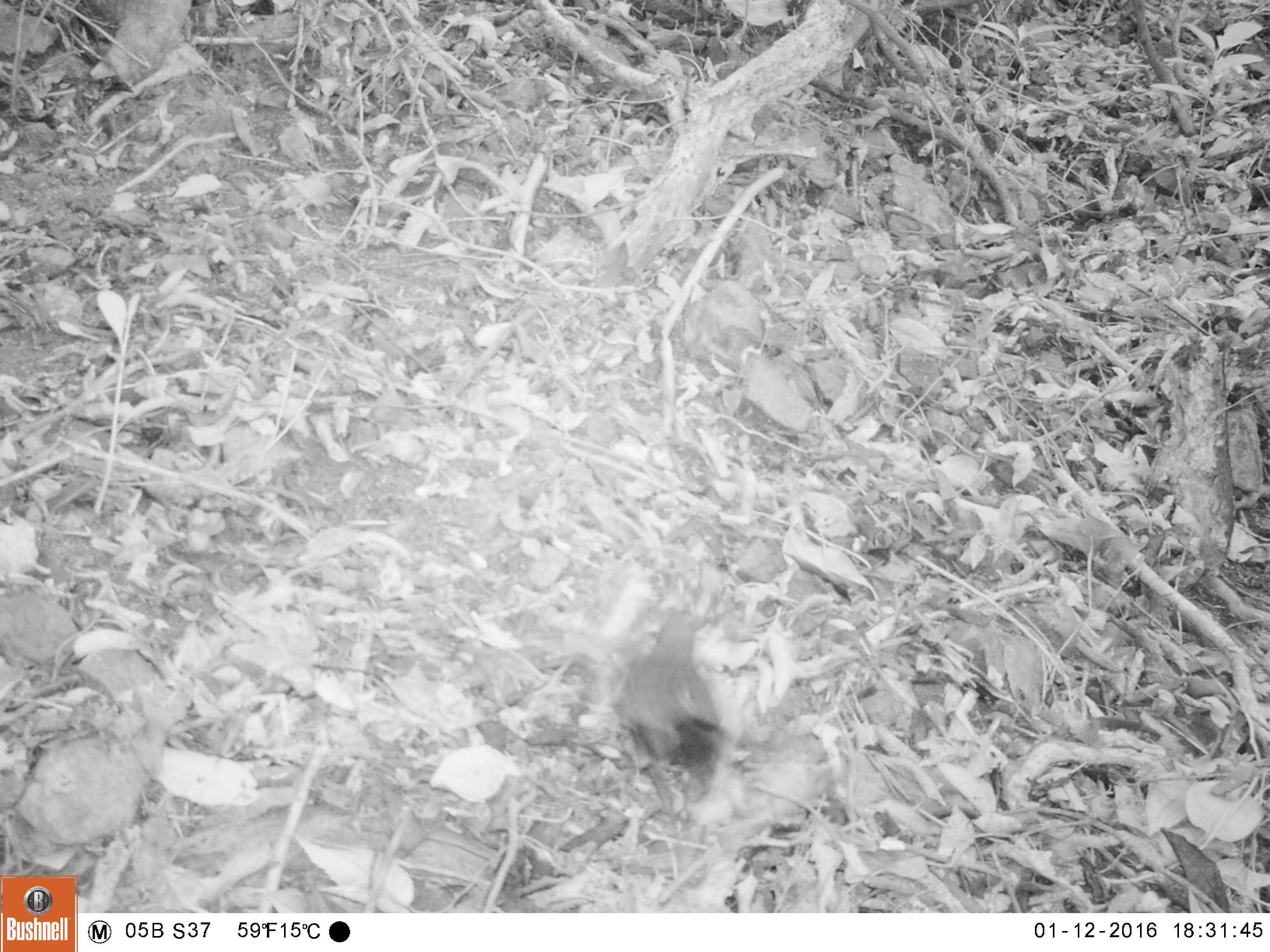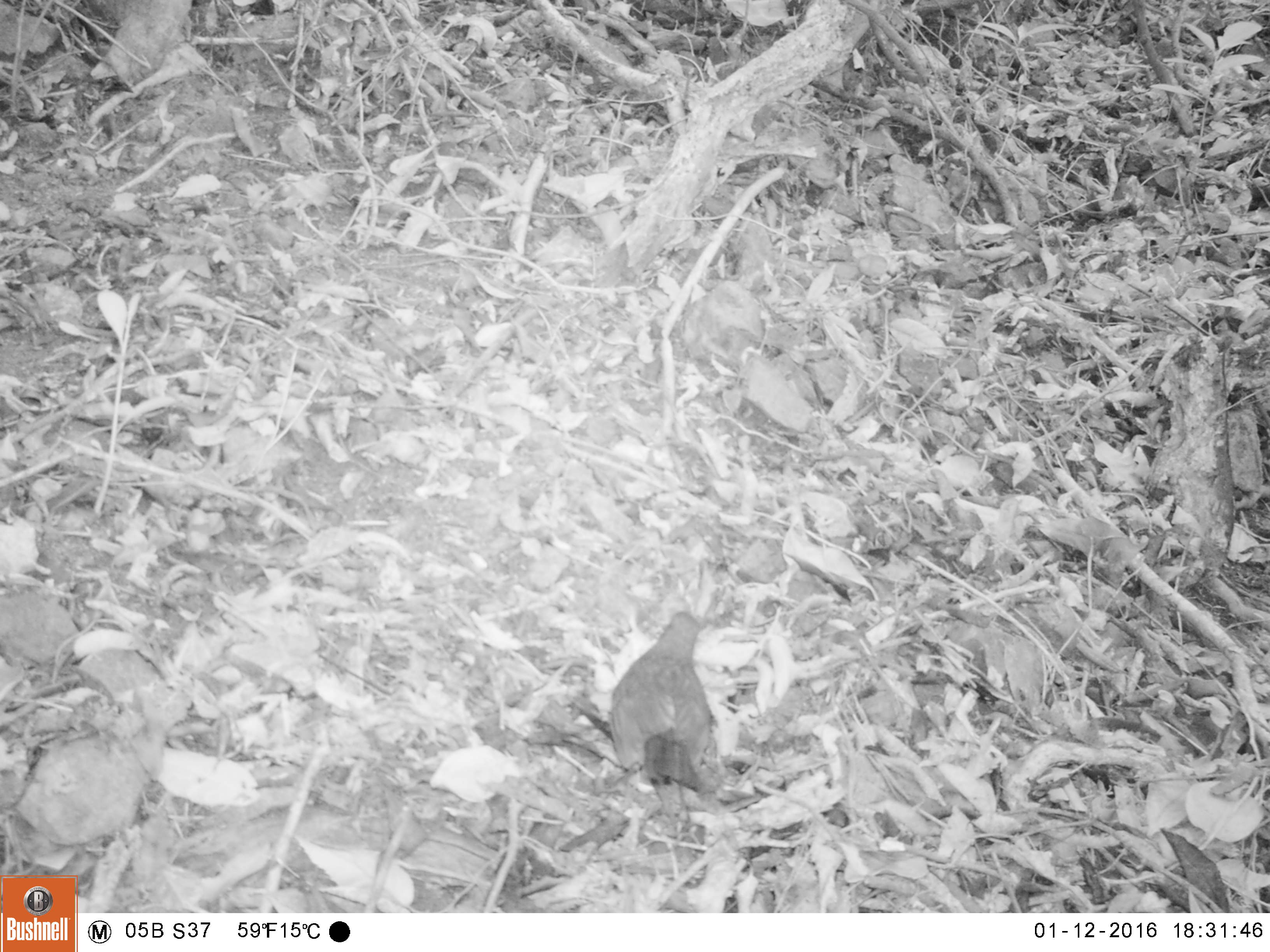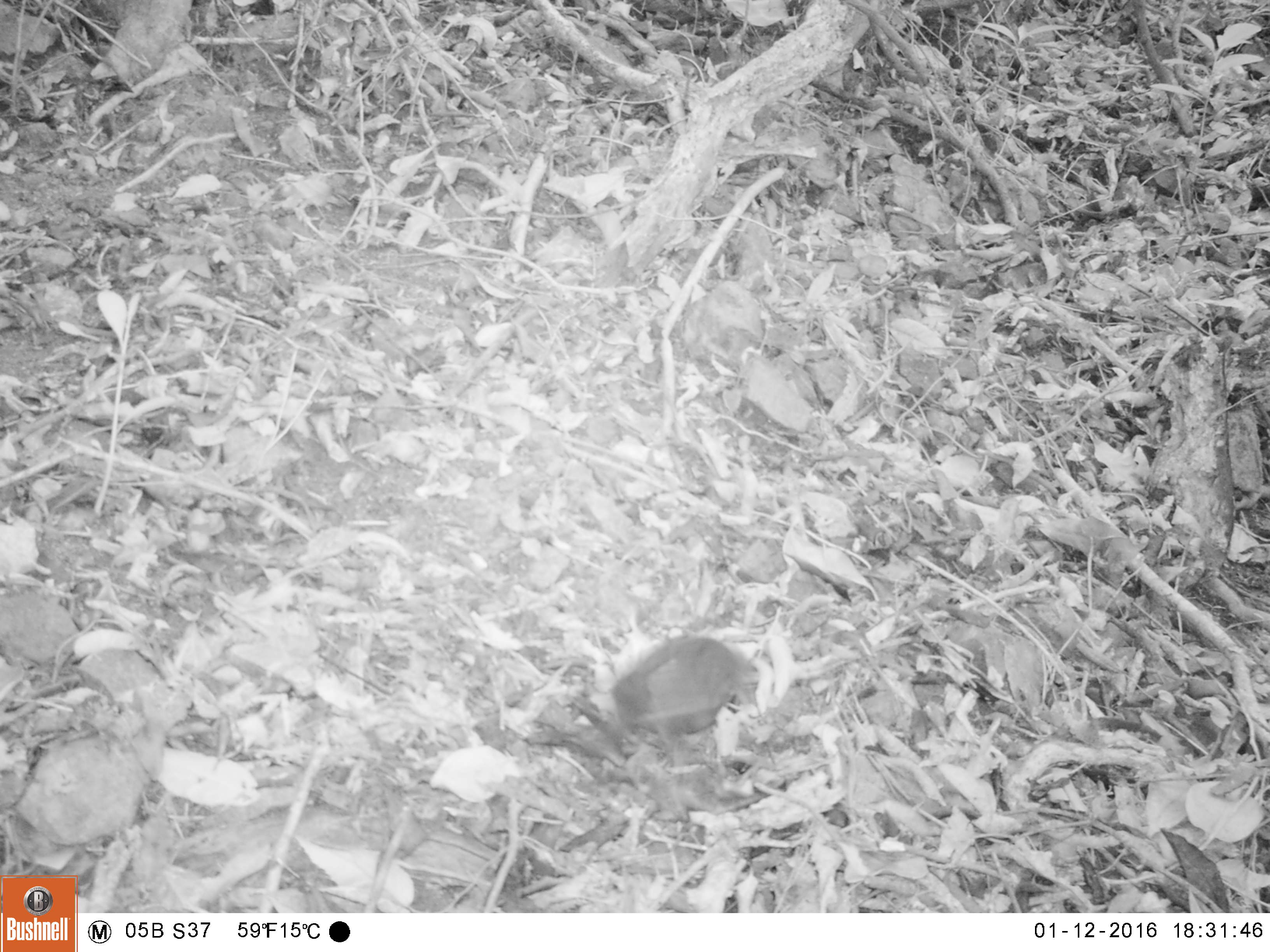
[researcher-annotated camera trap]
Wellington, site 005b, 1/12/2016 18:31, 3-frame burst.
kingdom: Animalia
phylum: Chordata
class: Aves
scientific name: Aves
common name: bird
Bird (Aves).